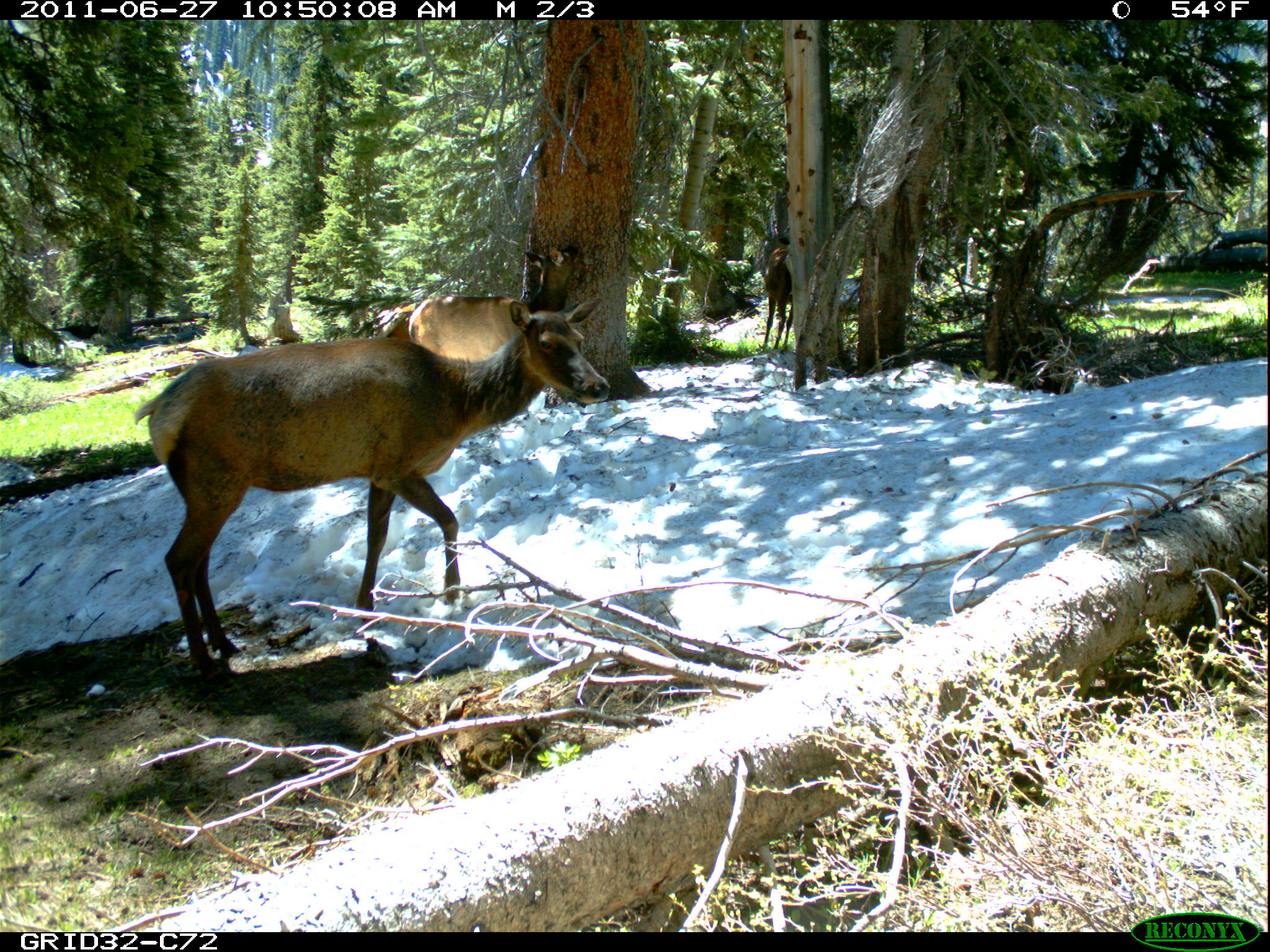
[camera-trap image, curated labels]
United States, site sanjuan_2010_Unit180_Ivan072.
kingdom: Animalia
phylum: Chordata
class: Mammalia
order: Artiodactyla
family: Cervidae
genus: Cervus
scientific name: Cervus elaphus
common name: red deer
Cervus elaphus (red deer).